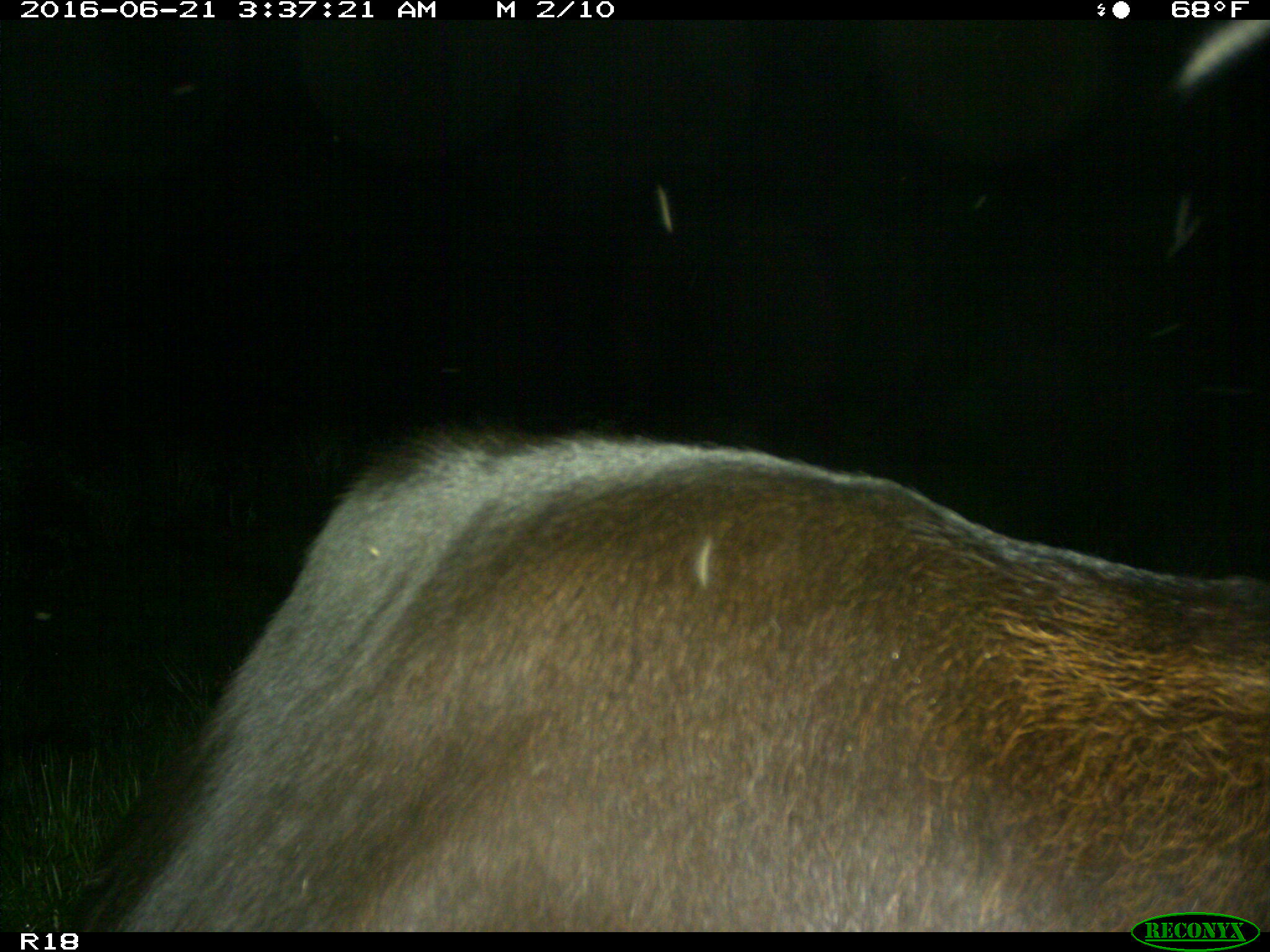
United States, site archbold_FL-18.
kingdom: Animalia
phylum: Chordata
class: Mammalia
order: Artiodactyla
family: Bovidae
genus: Bos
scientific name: Bos taurus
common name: domestic cow